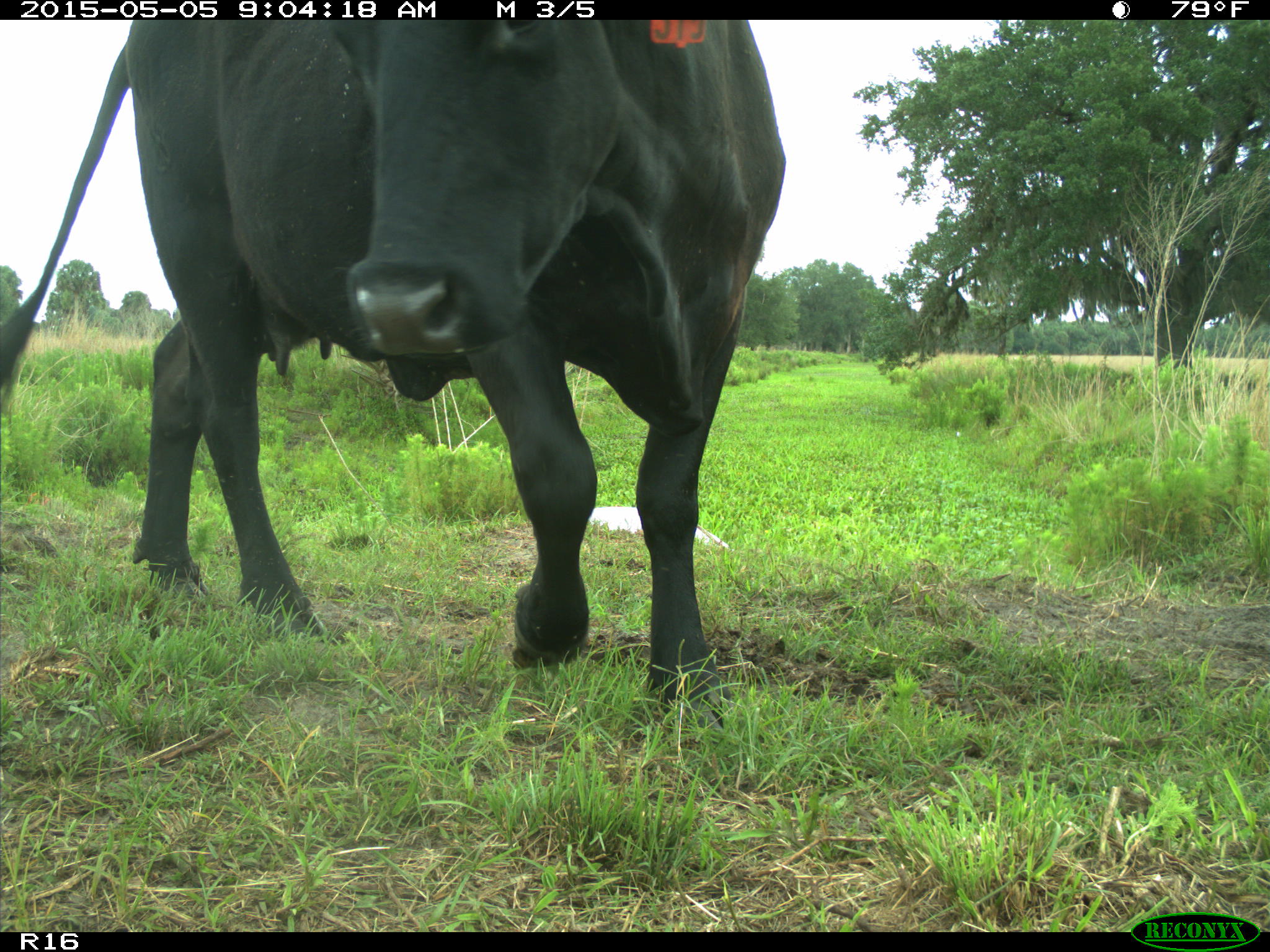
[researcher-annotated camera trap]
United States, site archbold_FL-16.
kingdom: Animalia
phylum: Chordata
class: Mammalia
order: Artiodactyla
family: Bovidae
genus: Bos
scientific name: Bos taurus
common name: domestic cow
Bos taurus (domestic cow).